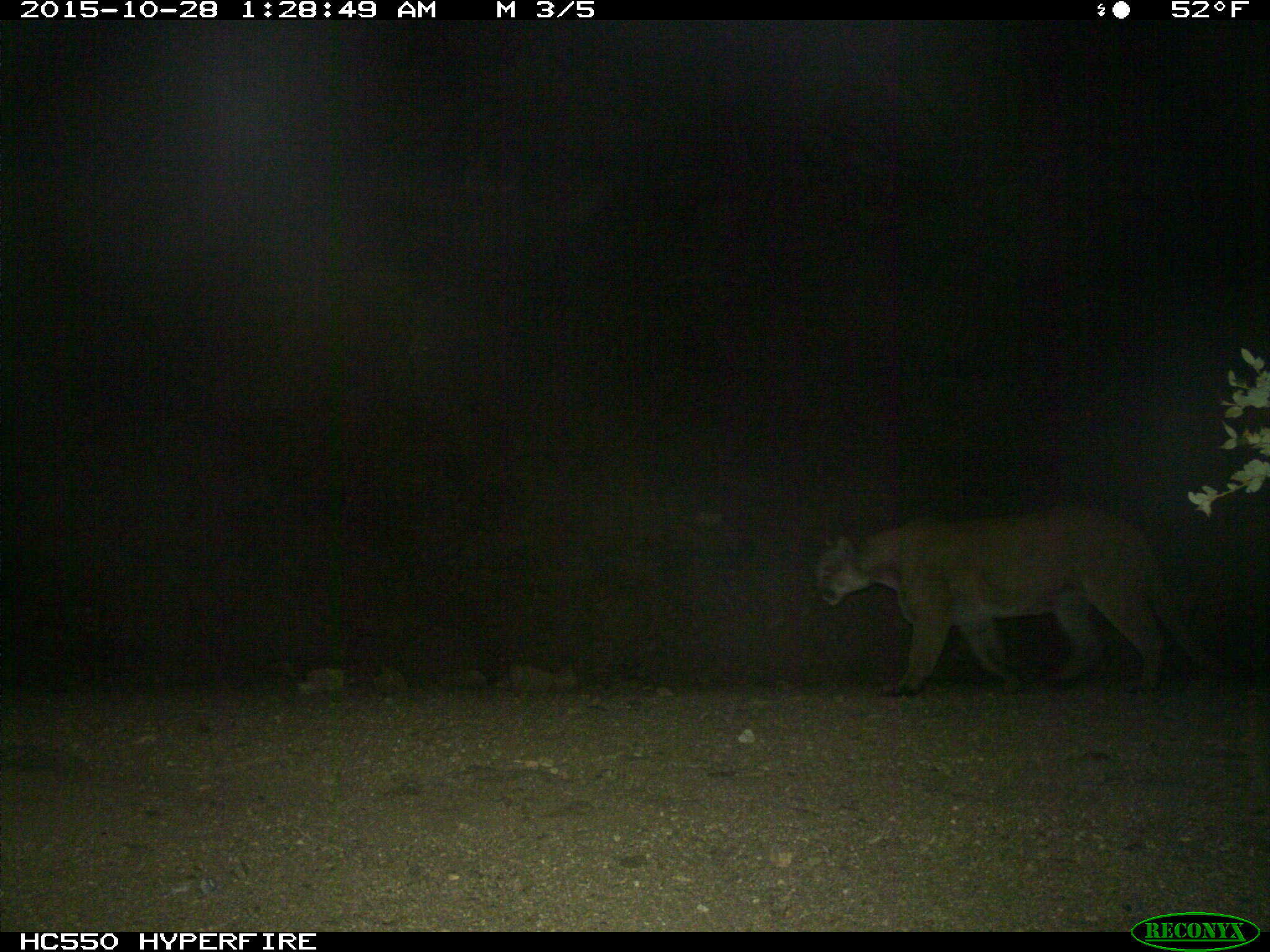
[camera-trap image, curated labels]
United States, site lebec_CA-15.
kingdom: Animalia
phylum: Chordata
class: Mammalia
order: Carnivora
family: Felidae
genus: Puma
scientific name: Puma concolor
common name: mountain lion